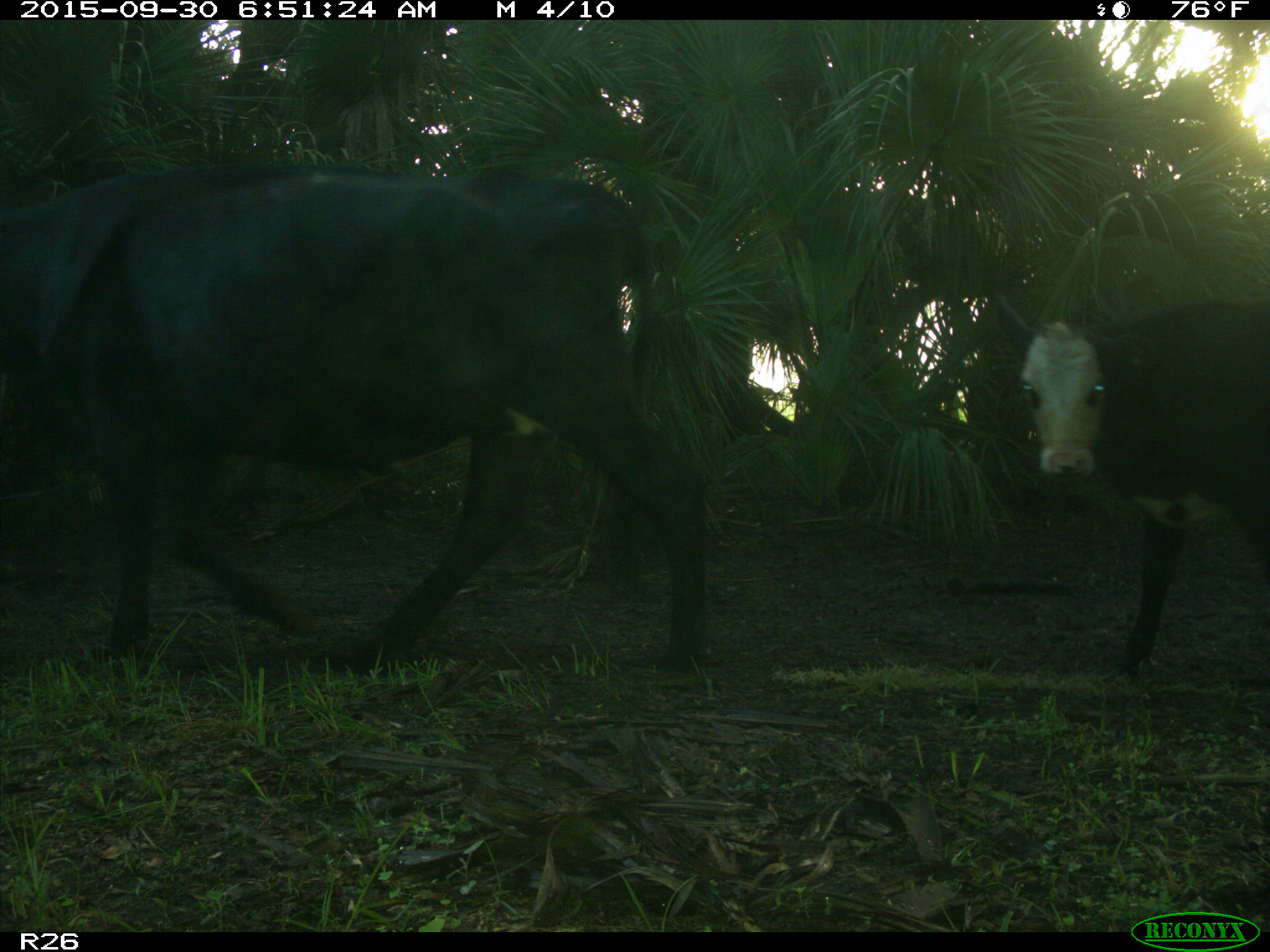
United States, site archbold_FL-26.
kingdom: Animalia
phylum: Chordata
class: Mammalia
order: Artiodactyla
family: Bovidae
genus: Bos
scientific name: Bos taurus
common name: domestic cow